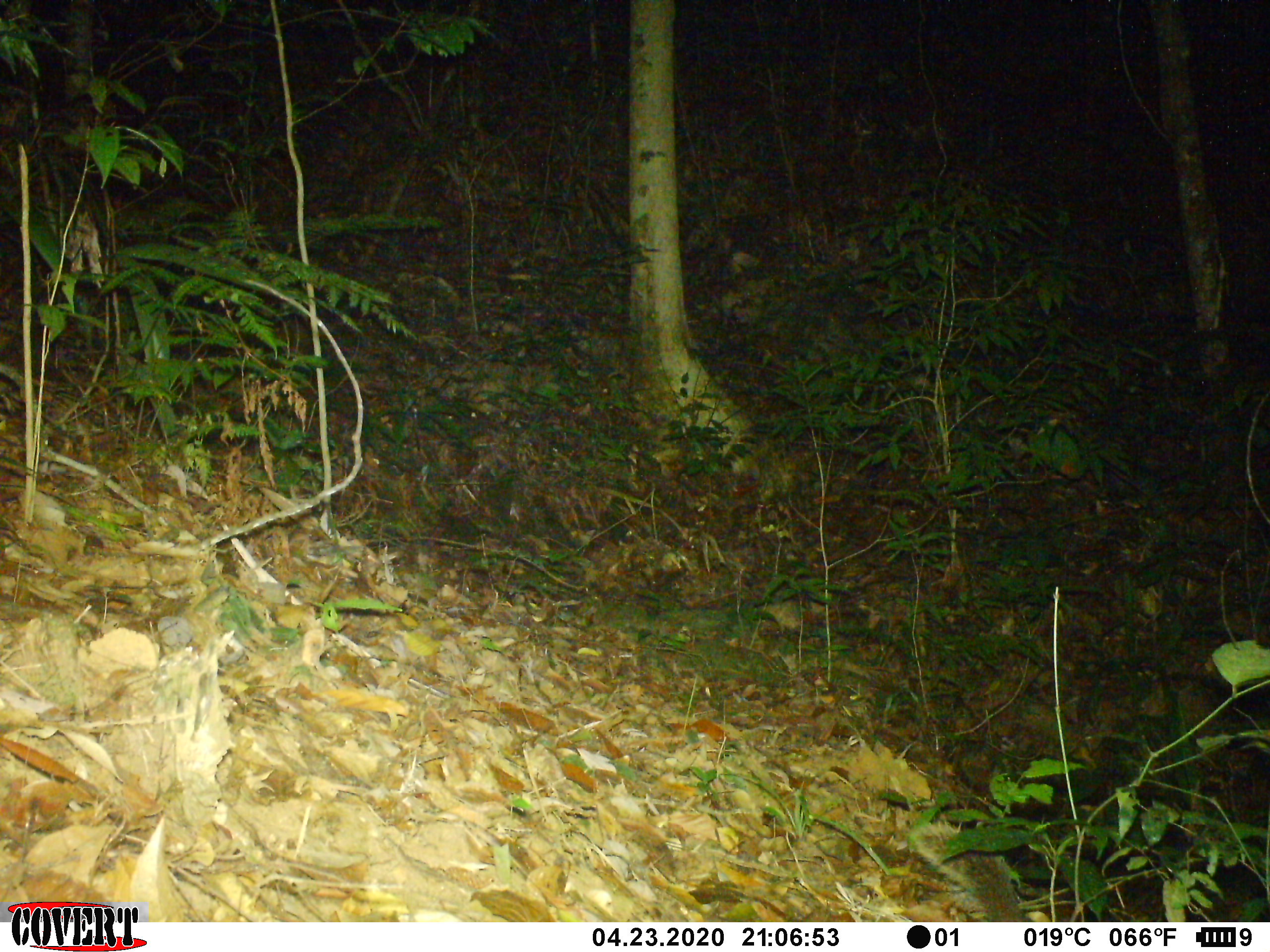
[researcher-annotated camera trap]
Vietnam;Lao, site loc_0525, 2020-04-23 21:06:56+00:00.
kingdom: Animalia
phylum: Chordata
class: Mammalia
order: Carnivora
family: Mustelidae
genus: Melogale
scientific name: Melogale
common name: ferret badger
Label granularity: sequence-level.